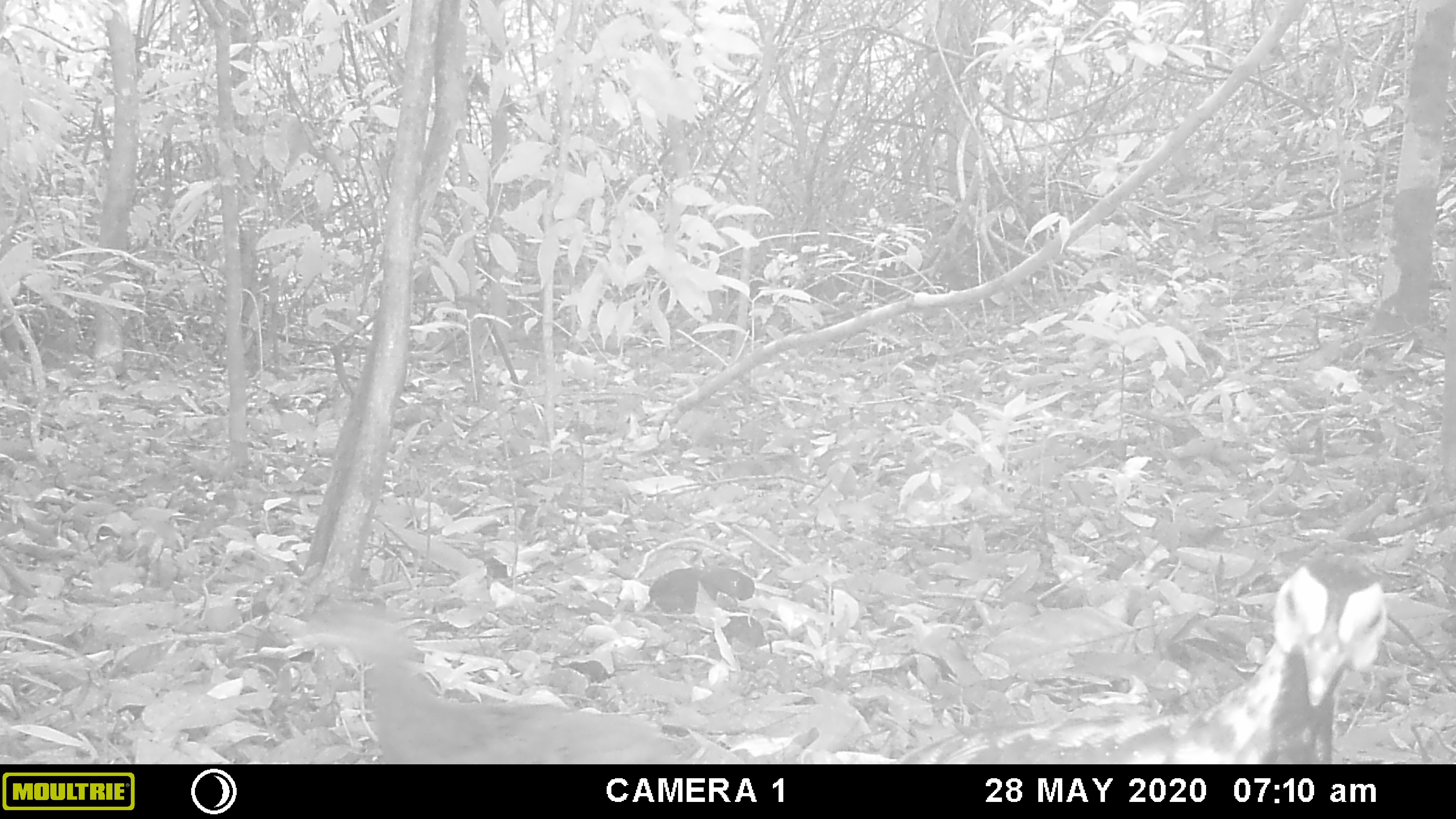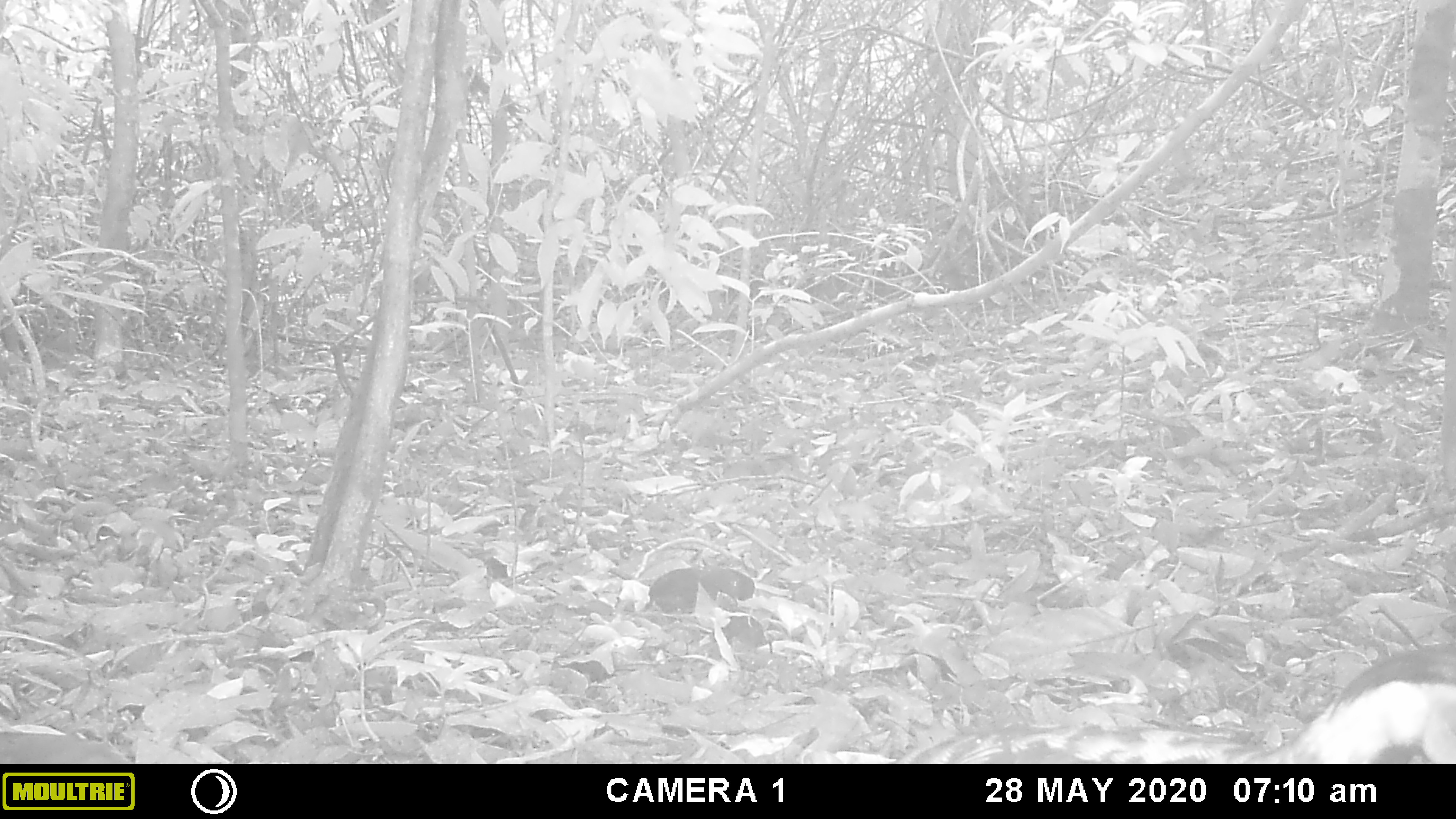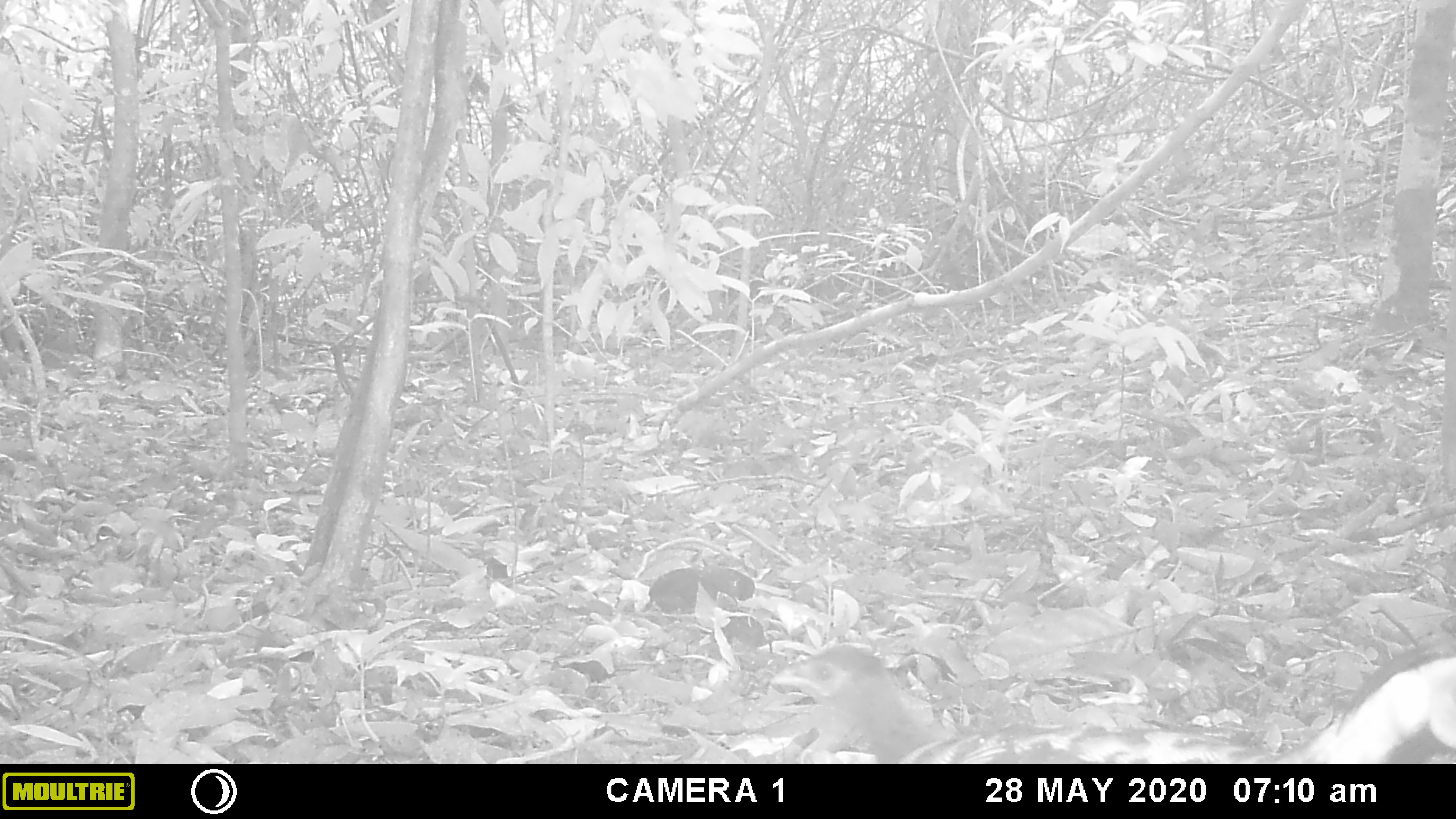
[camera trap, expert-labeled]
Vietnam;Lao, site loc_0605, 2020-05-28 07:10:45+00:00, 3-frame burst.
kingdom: Animalia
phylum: Chordata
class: Aves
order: Galliformes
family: Phasianidae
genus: Lophura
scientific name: Lophura nycthemera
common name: silver pheasant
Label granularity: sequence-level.